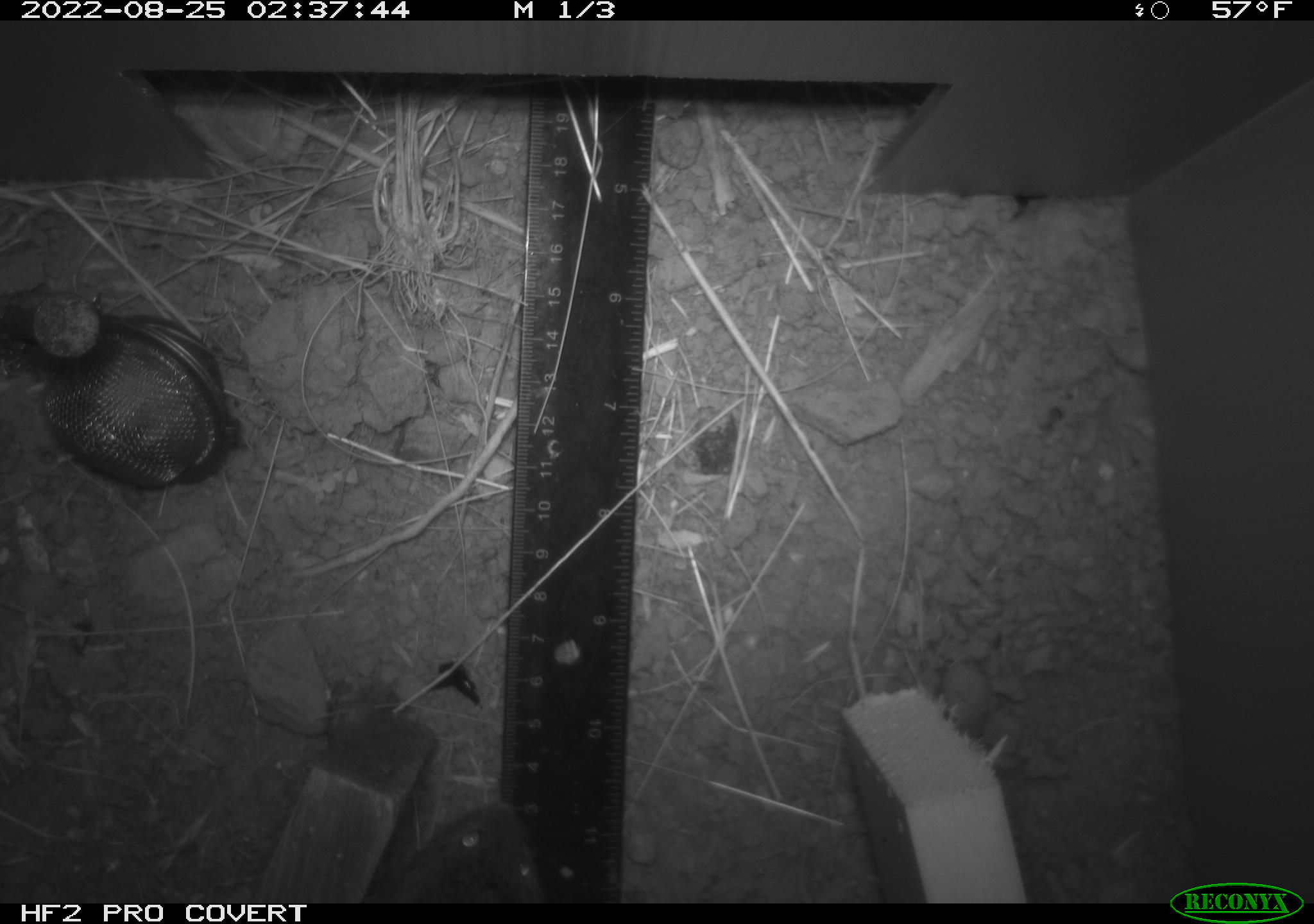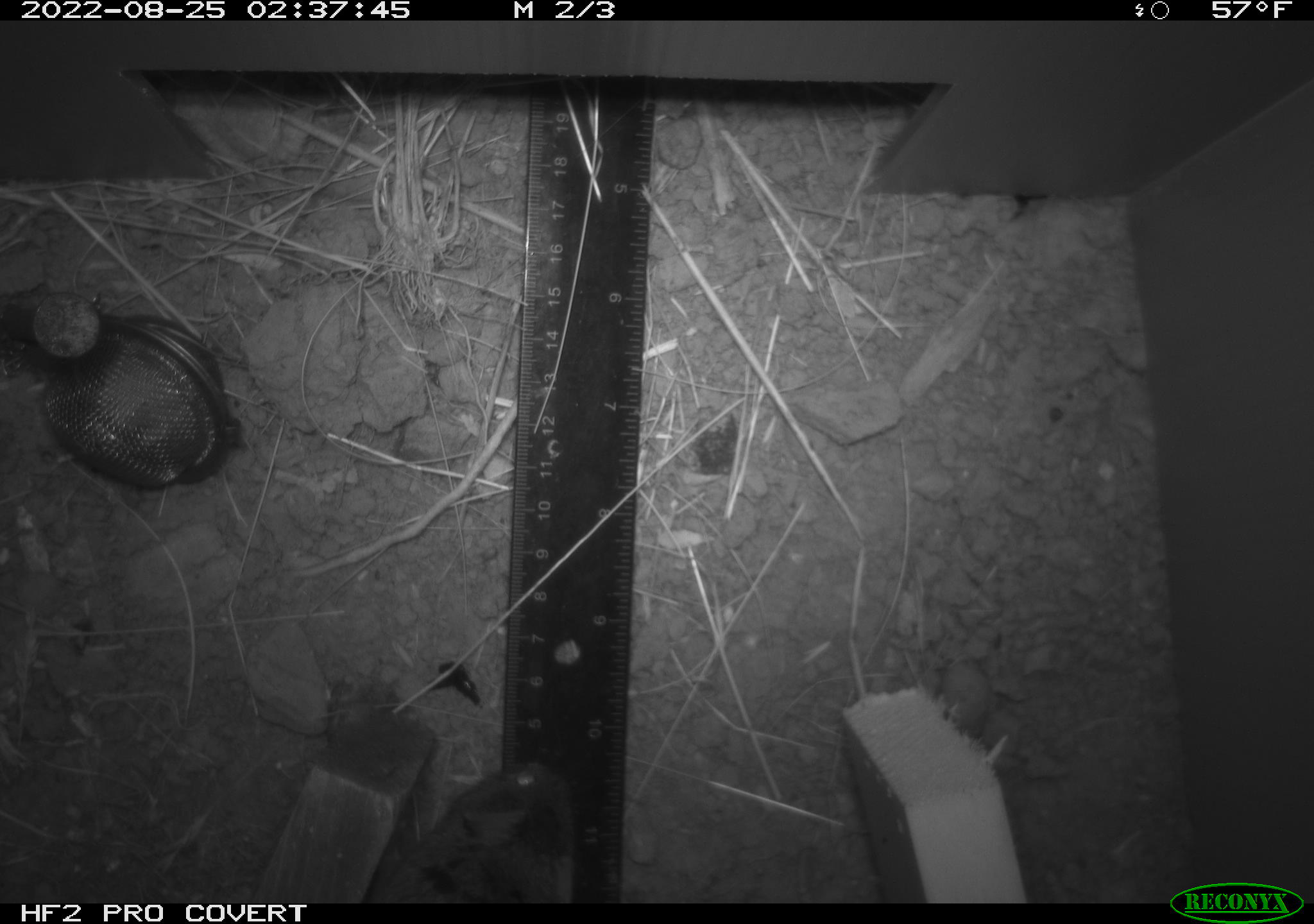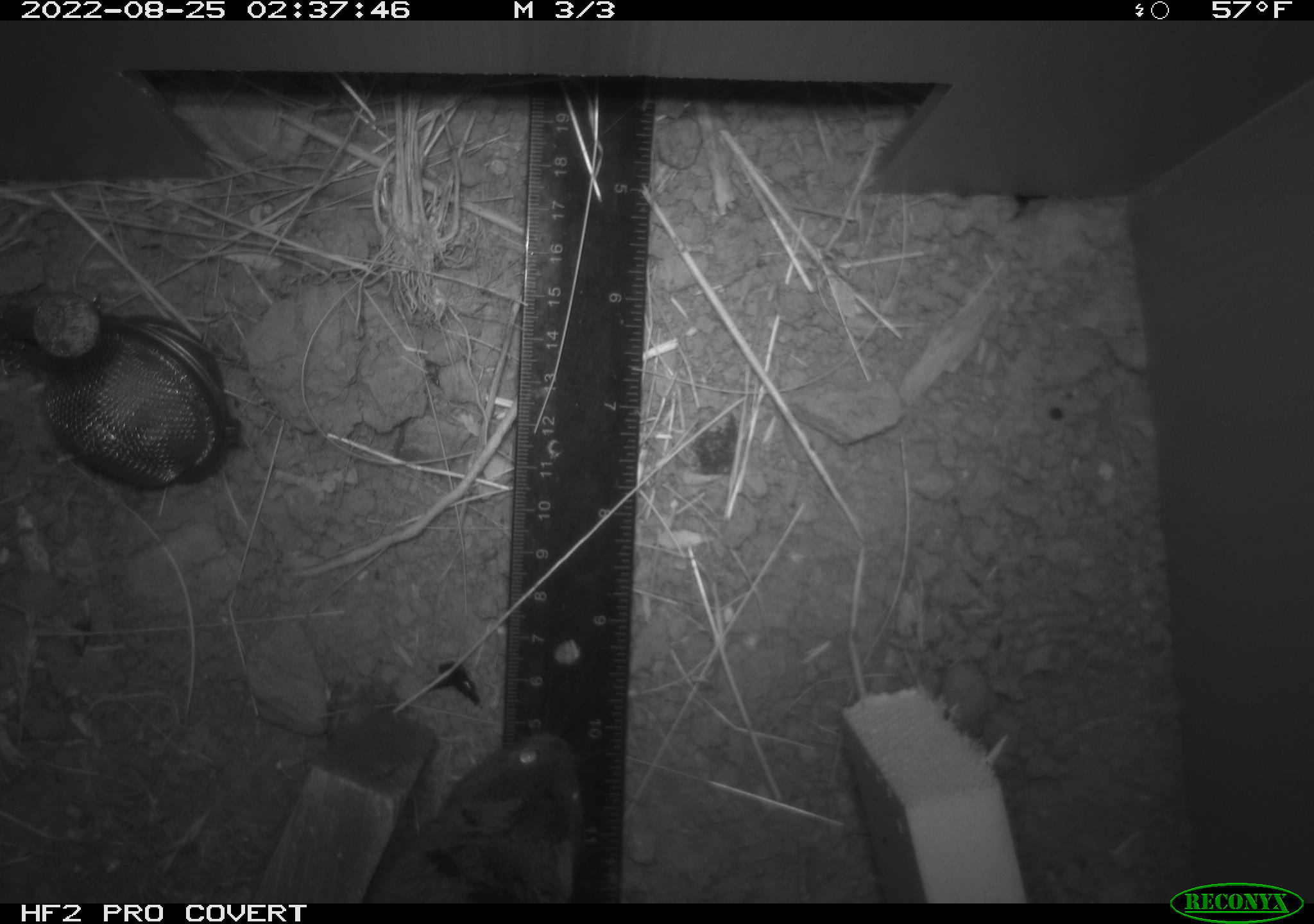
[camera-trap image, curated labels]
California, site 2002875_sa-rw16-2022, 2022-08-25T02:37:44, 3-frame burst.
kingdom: Animalia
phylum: Chordata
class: Mammalia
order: Rodentia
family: Cricetidae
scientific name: Arvicolinae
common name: voles, lemmings, and muskrats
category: arvicolinae subfamily